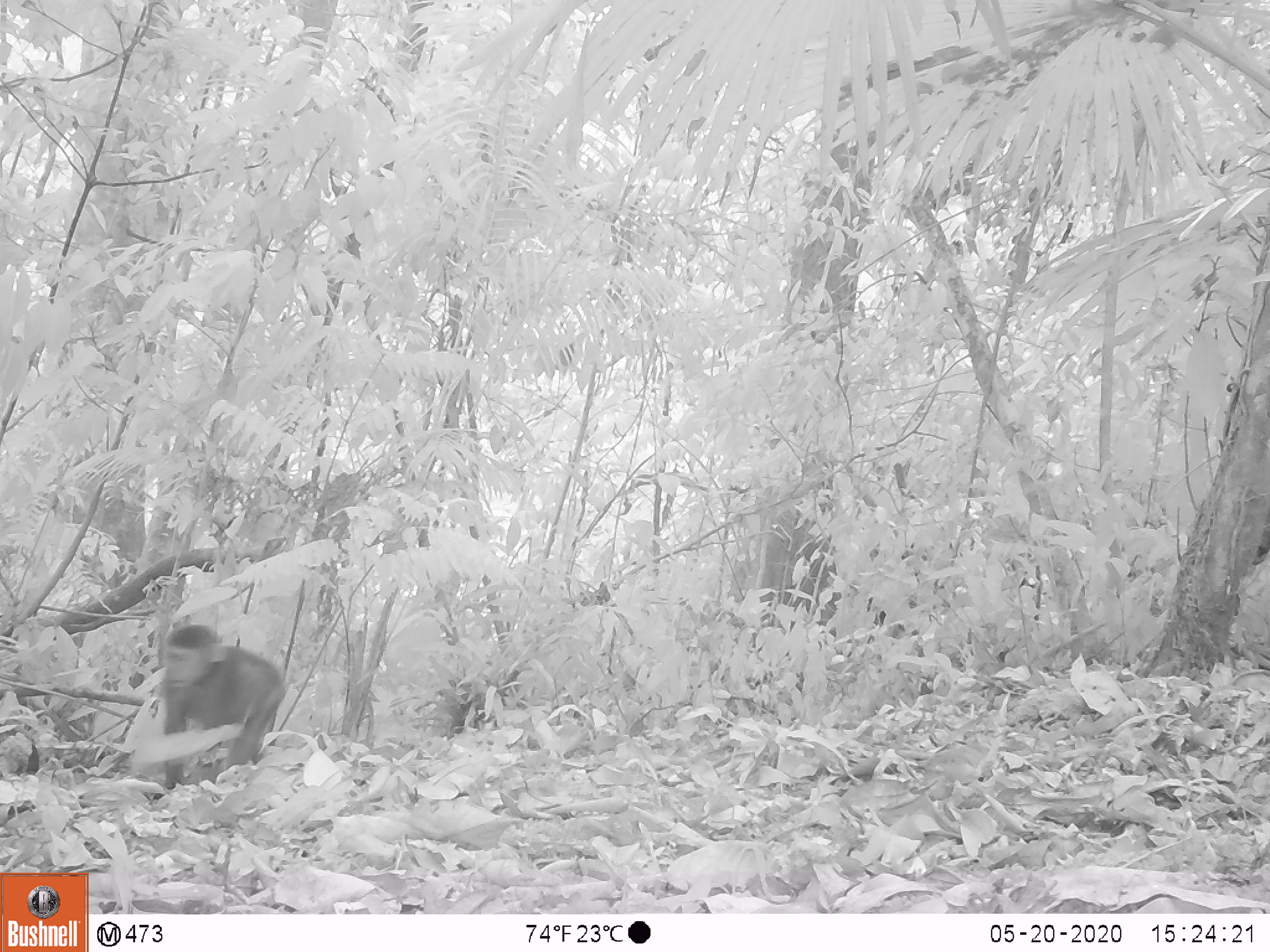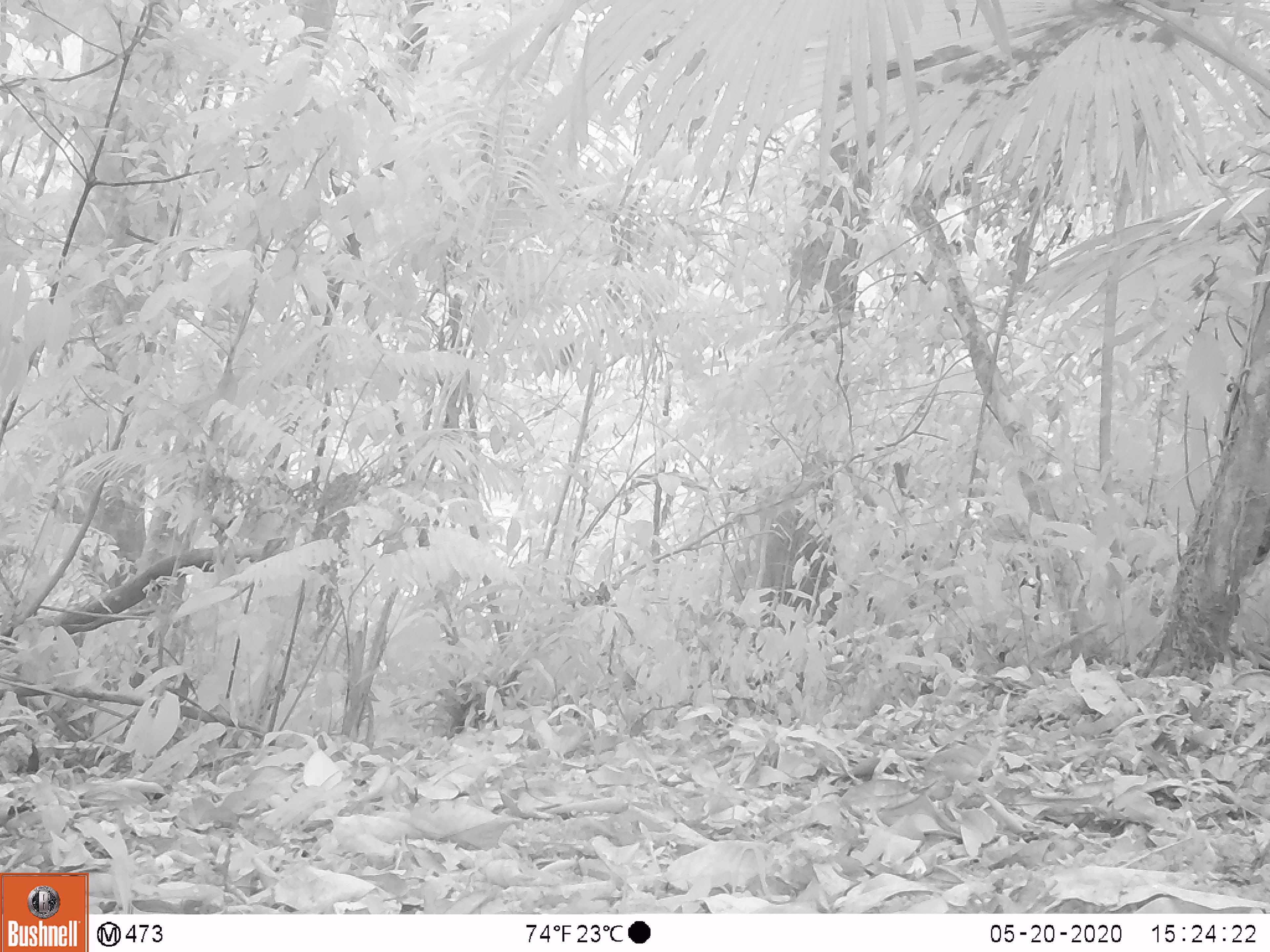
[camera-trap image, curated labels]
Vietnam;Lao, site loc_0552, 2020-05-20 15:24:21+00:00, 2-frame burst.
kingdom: Animalia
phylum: Chordata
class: Mammalia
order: Primates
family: Cercopithecidae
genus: Macaca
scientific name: Macaca arctoides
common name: stump-tailed macaque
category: stump tailed macaque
Stump tailed macaque (stump-tailed macaque) (Macaca arctoides). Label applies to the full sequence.